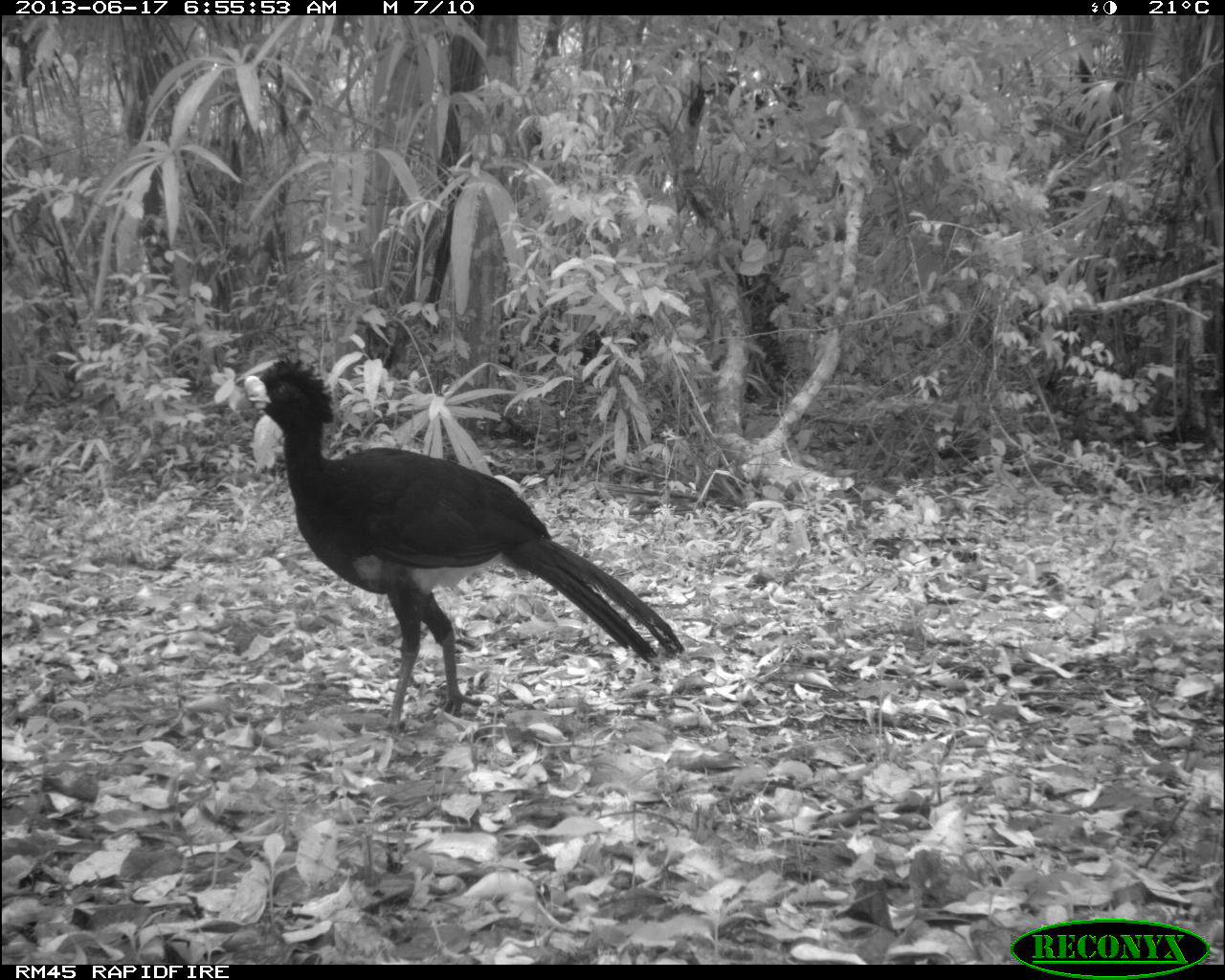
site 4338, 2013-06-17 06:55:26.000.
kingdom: Animalia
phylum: Chordata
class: Aves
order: Galliformes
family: Cracidae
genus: Crax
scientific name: Crax rubra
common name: great curassow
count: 1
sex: male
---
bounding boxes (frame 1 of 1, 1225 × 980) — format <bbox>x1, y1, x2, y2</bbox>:
crax rubra: <bbox>238, 352, 681, 734</bbox>